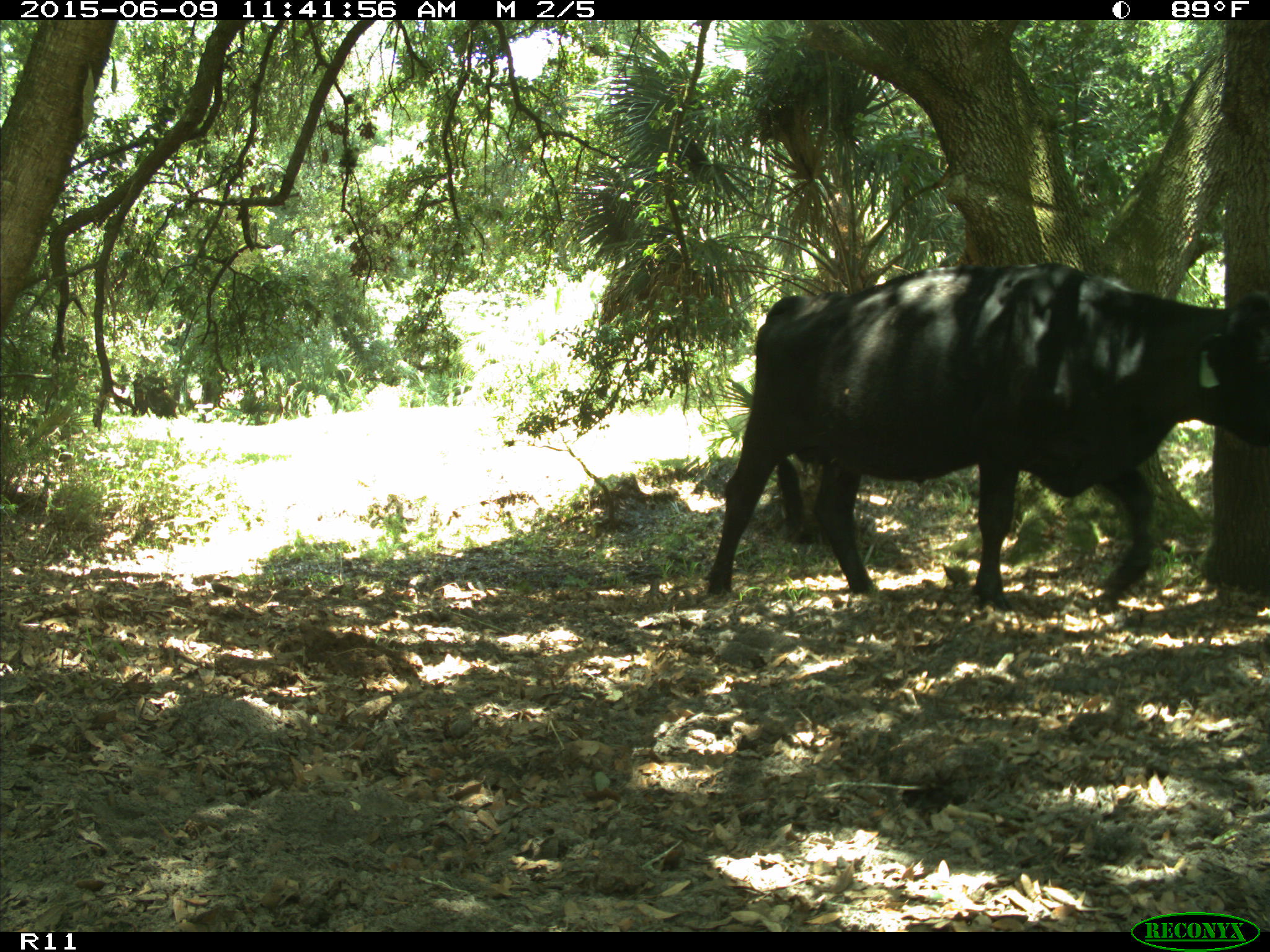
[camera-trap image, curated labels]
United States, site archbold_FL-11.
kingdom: Animalia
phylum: Chordata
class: Mammalia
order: Artiodactyla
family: Bovidae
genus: Bos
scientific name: Bos taurus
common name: domestic cow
Bos taurus (domestic cow).